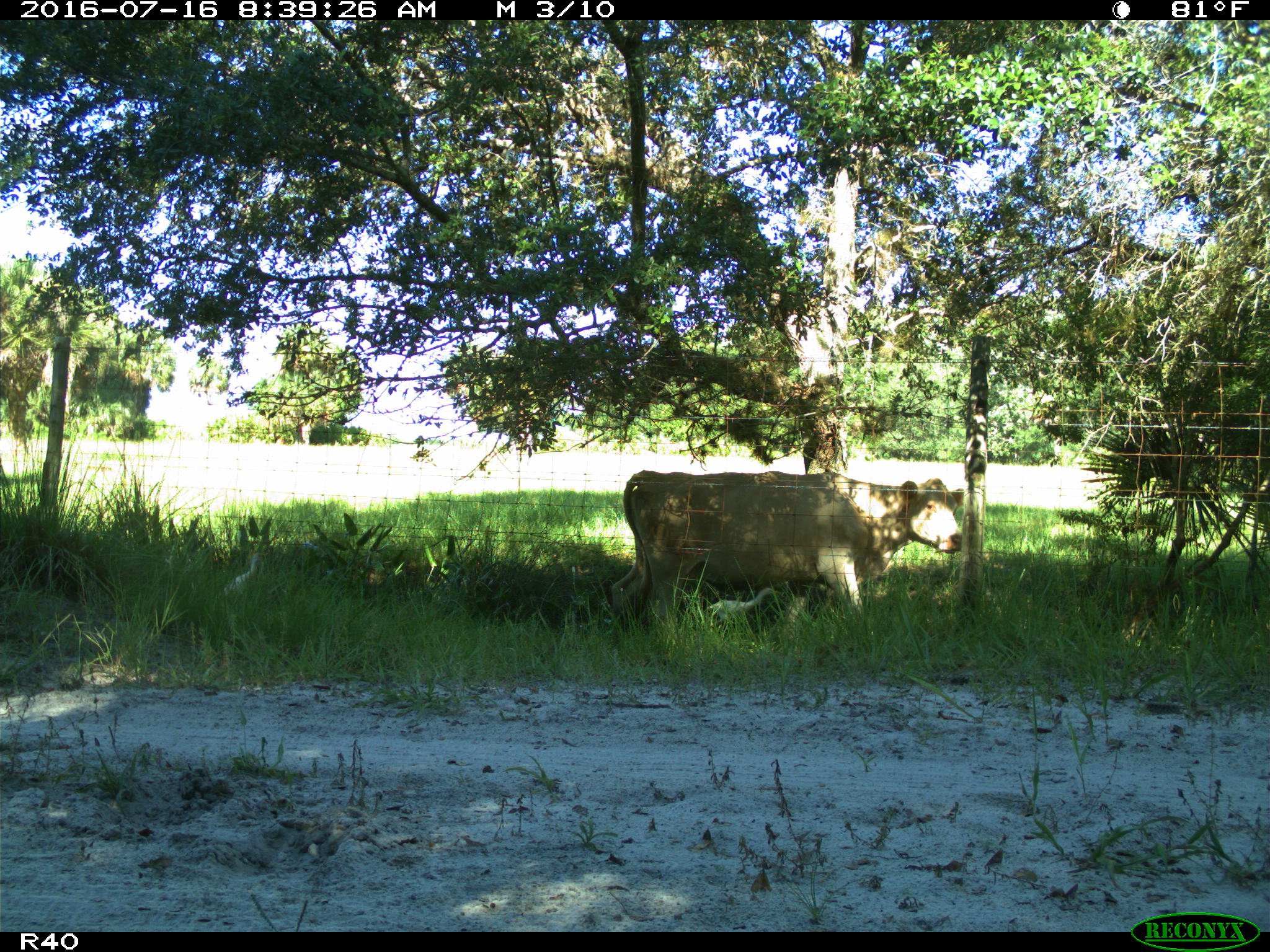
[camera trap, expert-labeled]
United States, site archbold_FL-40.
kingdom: Animalia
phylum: Chordata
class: Mammalia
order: Artiodactyla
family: Bovidae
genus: Bos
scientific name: Bos taurus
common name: domestic cow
Bos taurus (domestic cow).